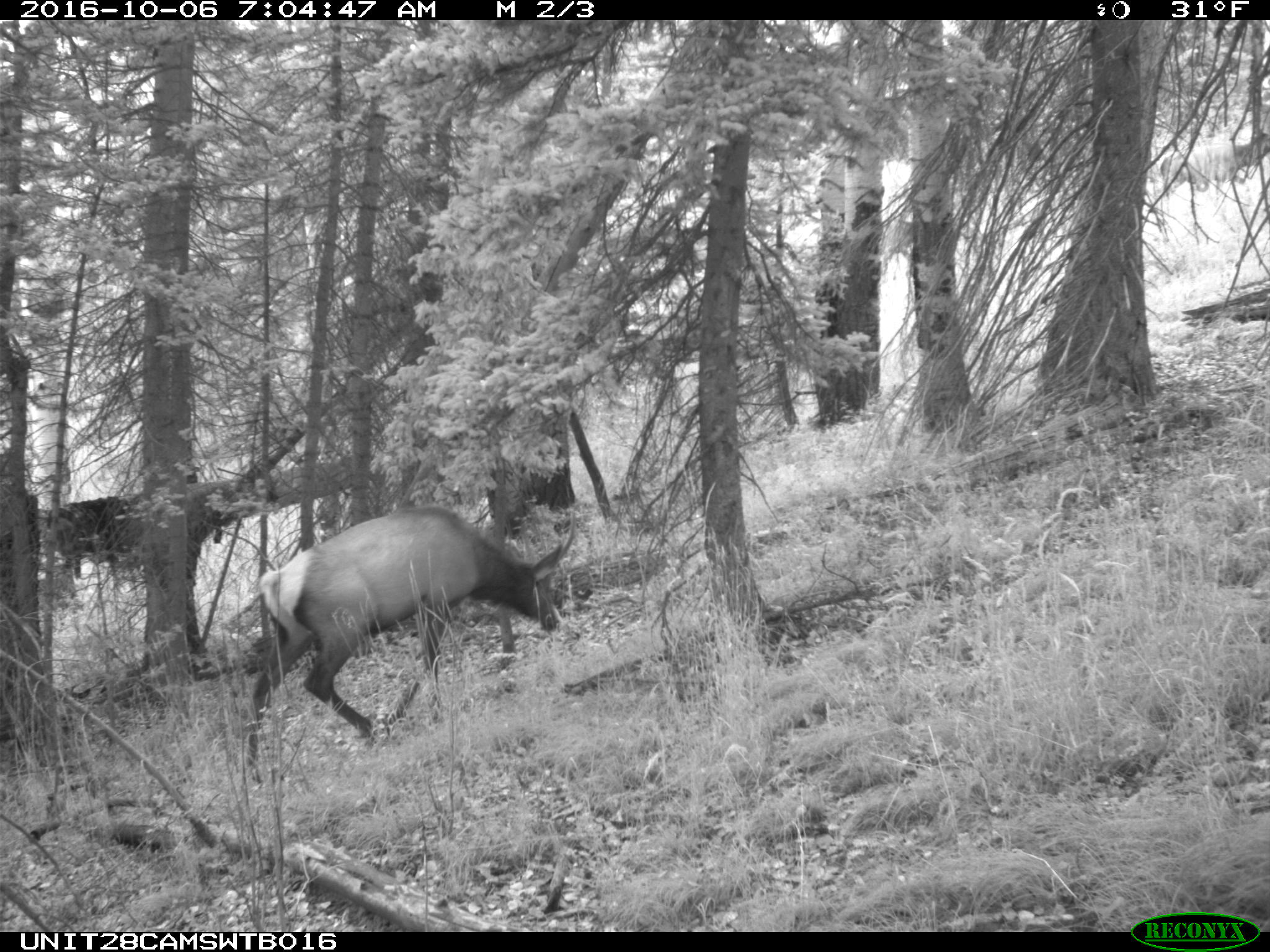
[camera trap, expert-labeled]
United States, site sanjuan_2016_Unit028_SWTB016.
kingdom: Animalia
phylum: Chordata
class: Mammalia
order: Artiodactyla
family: Cervidae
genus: Cervus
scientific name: Cervus elaphus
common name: red deer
Cervus elaphus (red deer).